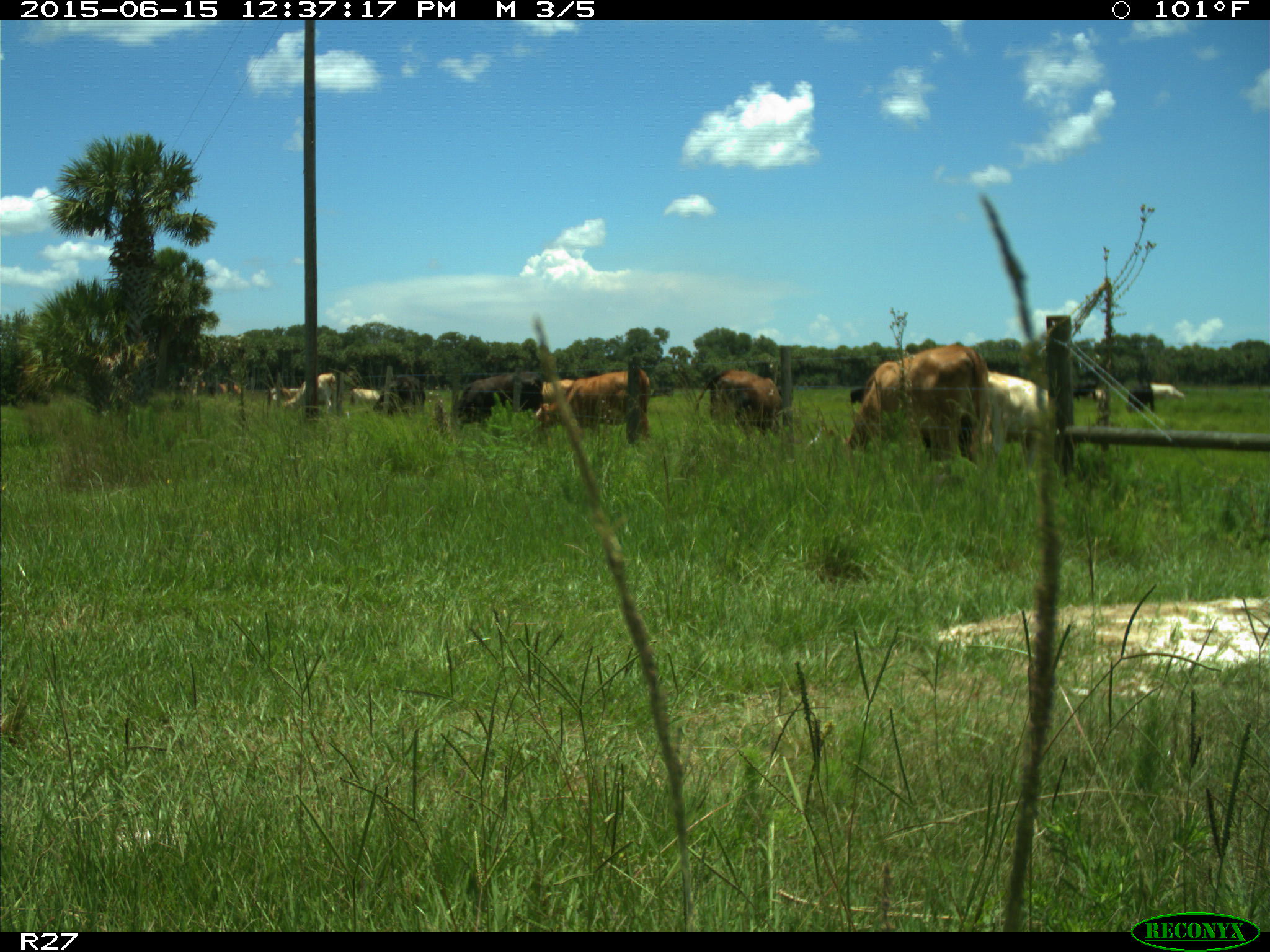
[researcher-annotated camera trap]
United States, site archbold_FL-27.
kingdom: Animalia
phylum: Chordata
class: Mammalia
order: Artiodactyla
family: Bovidae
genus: Bos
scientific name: Bos taurus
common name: domestic cow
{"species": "Bos taurus (domestic cow)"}